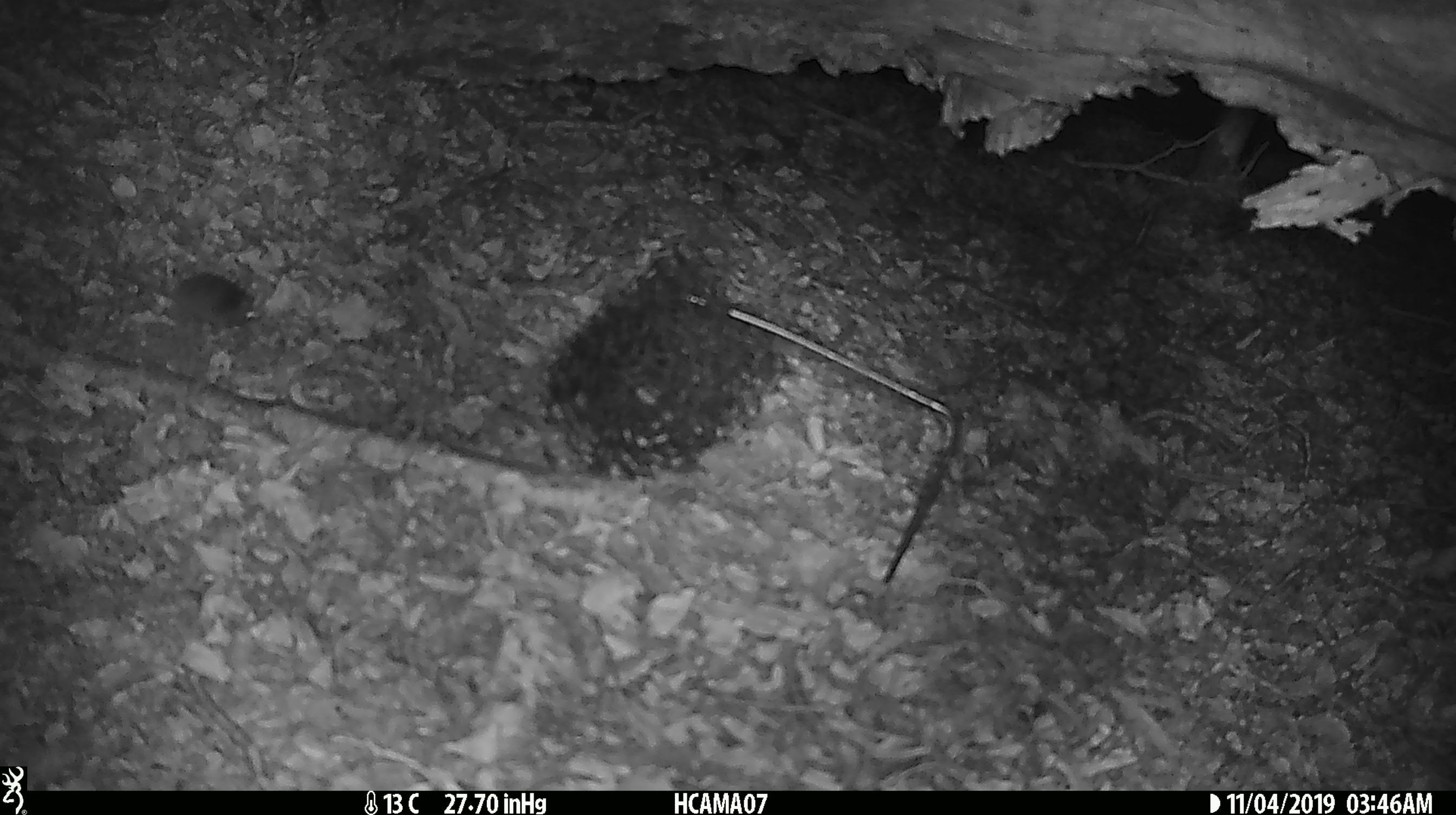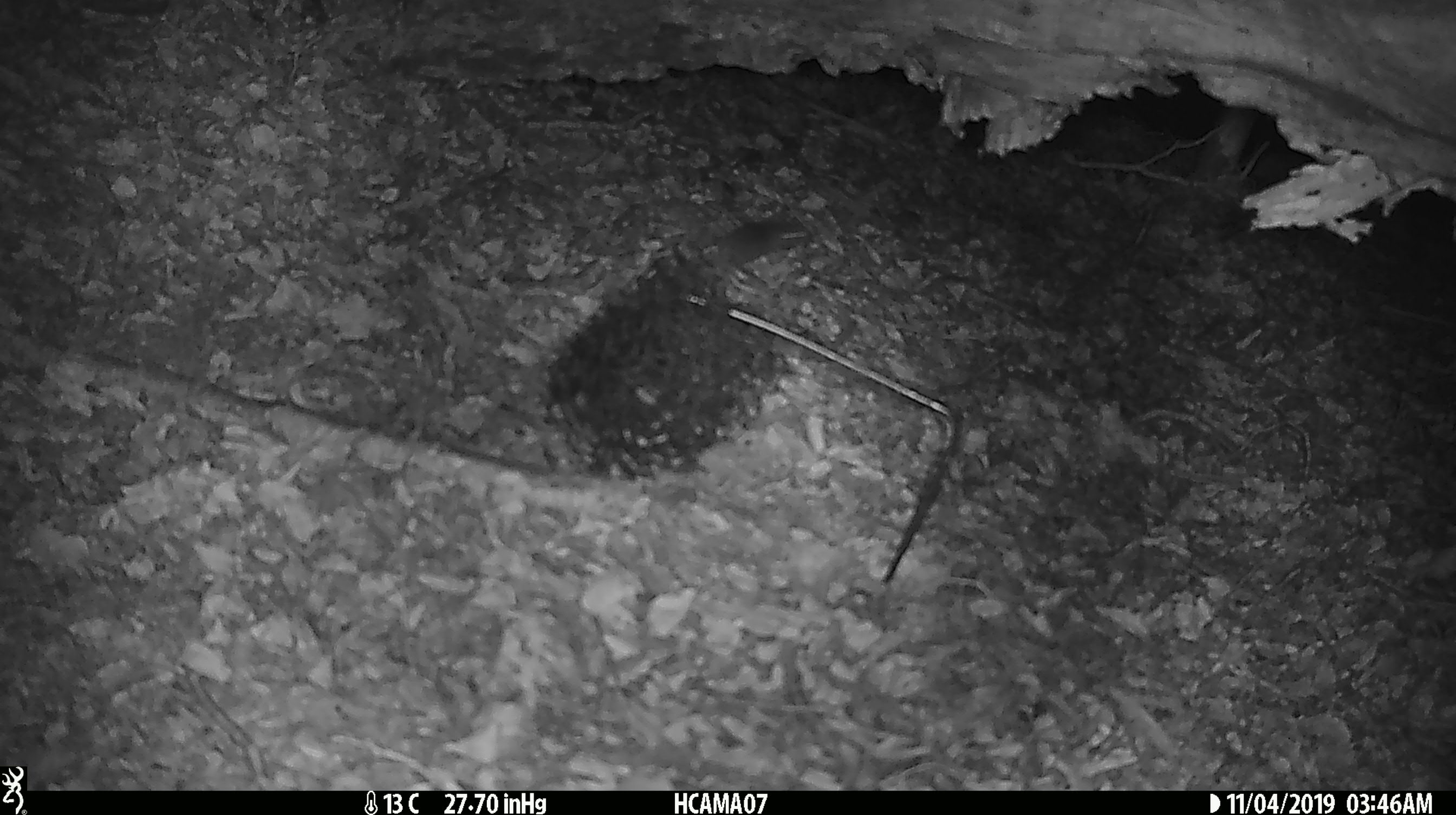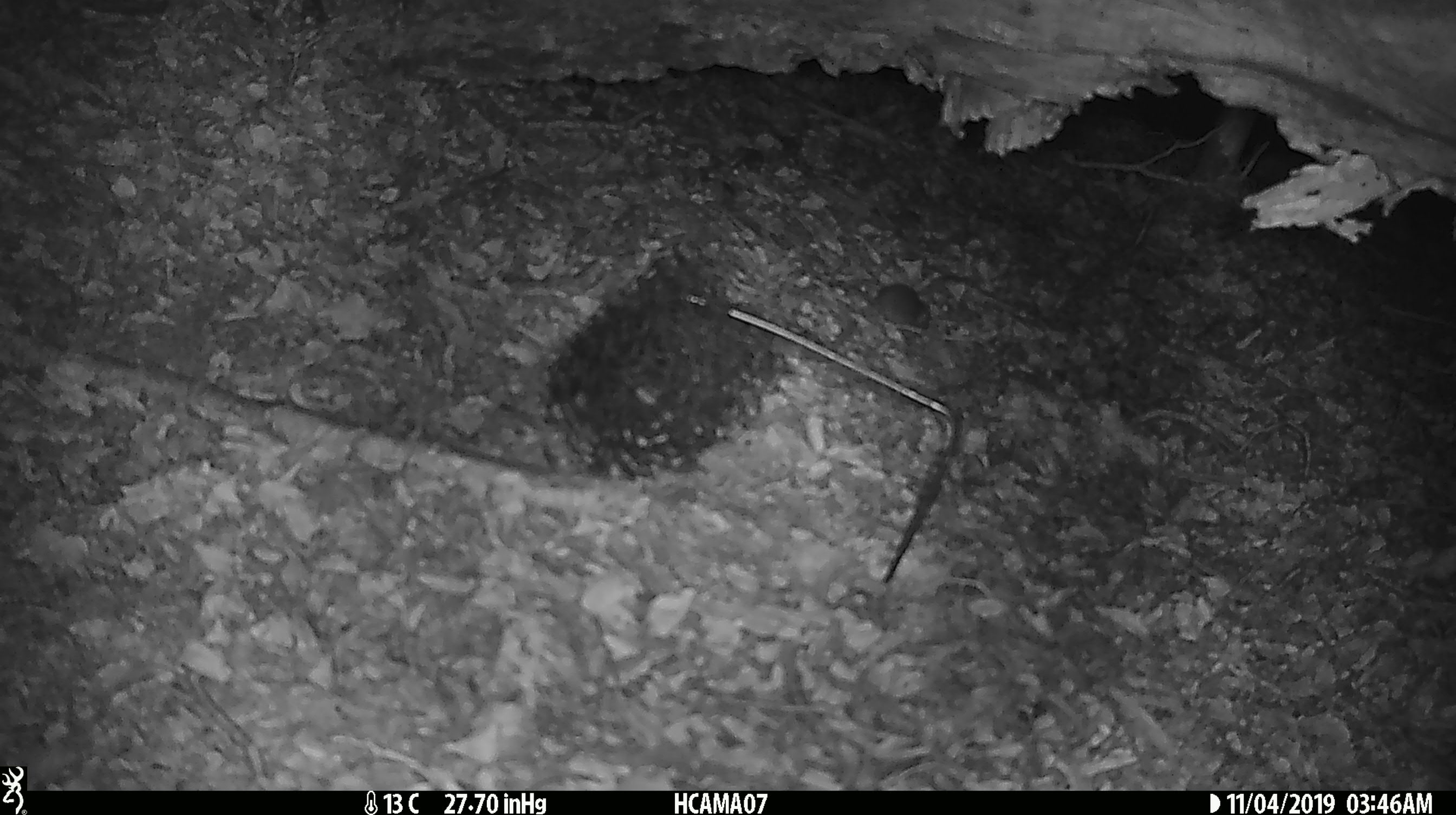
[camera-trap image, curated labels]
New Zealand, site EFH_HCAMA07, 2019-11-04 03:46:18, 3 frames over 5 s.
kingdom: Animalia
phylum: Chordata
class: Mammalia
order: Rodentia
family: Muridae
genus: Mus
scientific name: Mus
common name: mouse